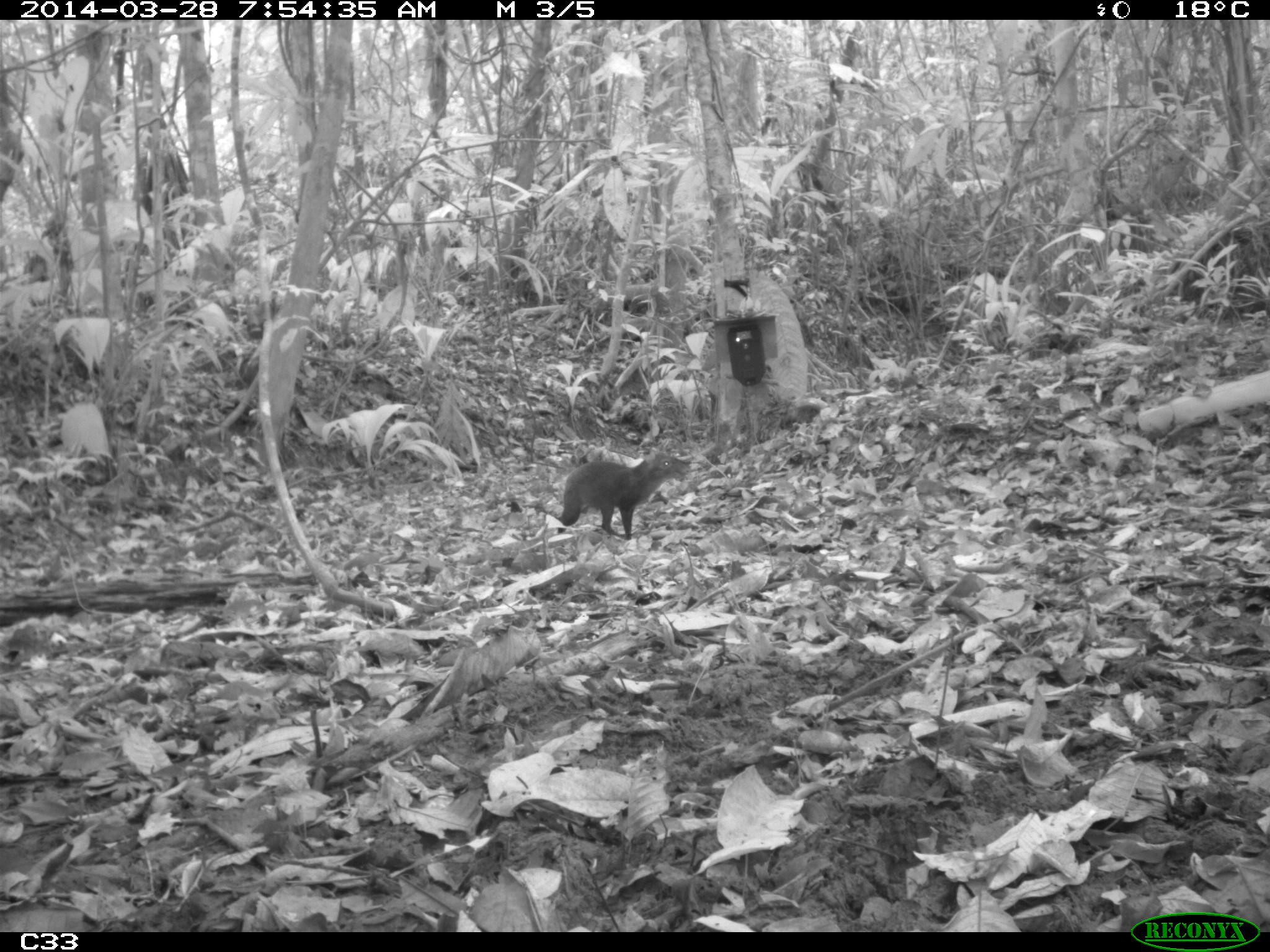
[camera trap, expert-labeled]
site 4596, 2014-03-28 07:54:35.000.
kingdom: Animalia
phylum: Chordata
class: Mammalia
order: Rodentia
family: Dasyproctidae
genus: Dasyprocta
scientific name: Dasyprocta leporina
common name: red-rumped agouti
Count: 1.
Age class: adult.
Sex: male.